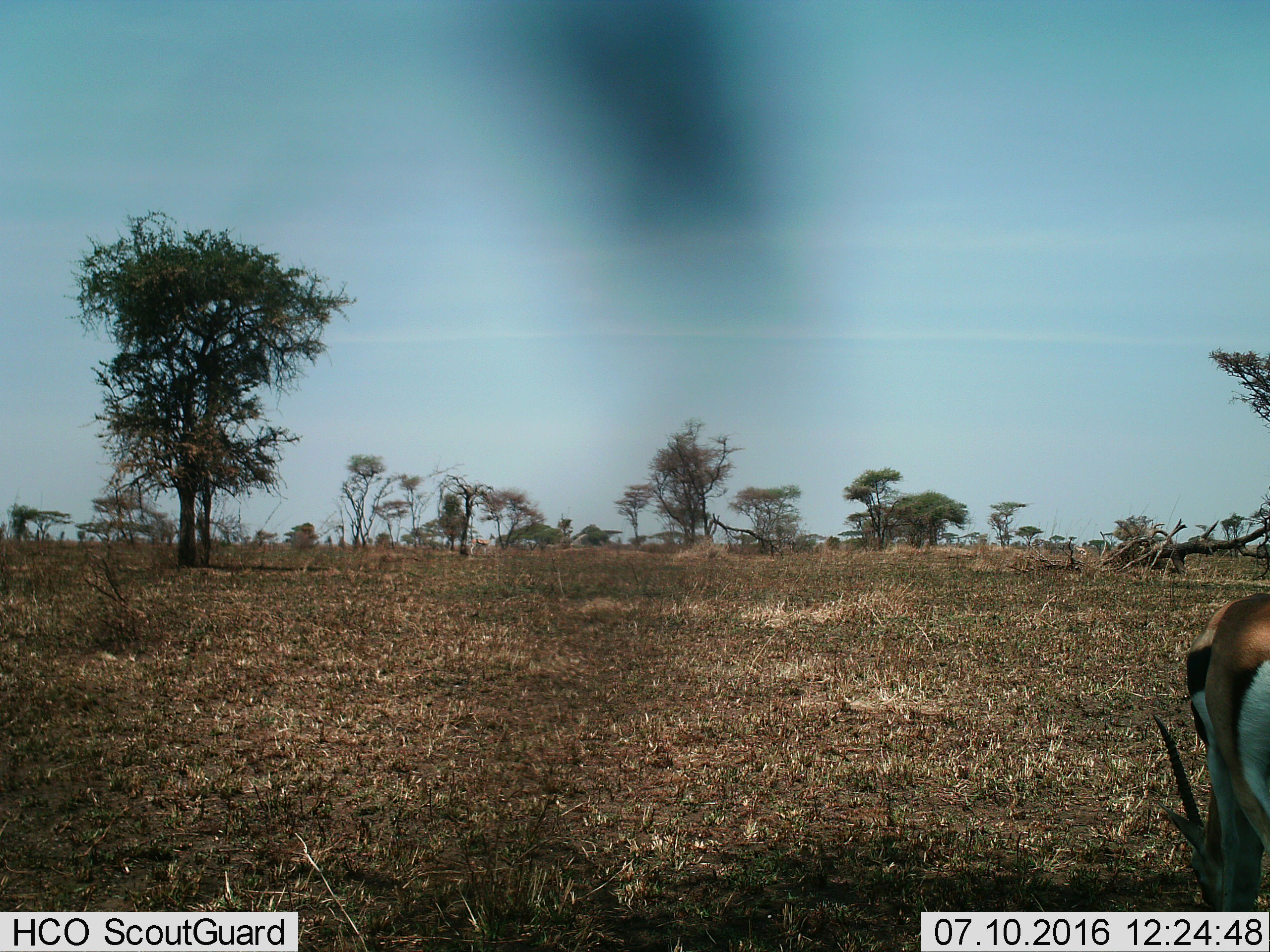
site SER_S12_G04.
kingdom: Animalia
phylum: Chordata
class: Mammalia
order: Artiodactyla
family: Bovidae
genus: Eudorcas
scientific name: Eudorcas thomsonii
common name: thomson's gazelle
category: gazellethomsons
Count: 2.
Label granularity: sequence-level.